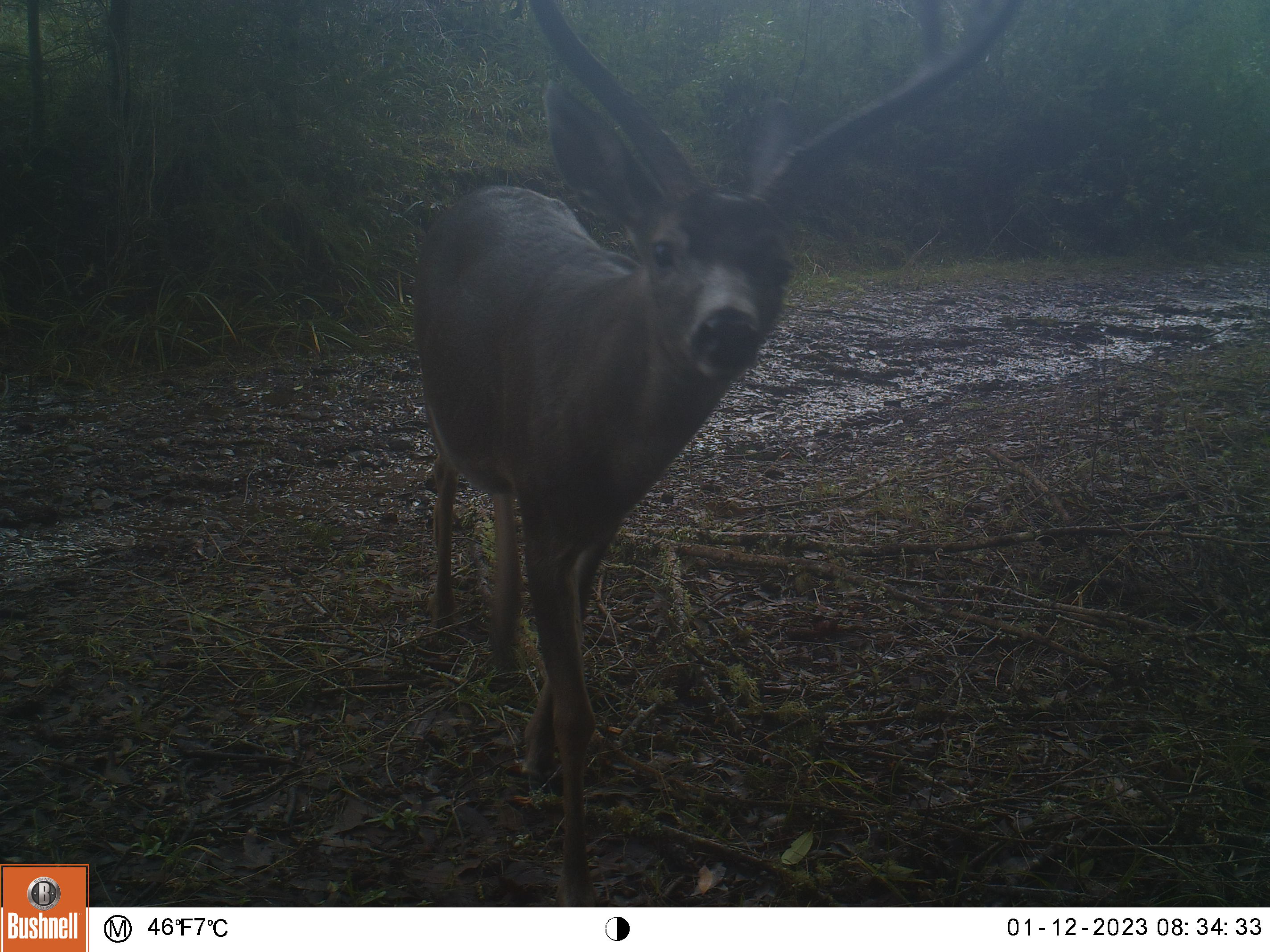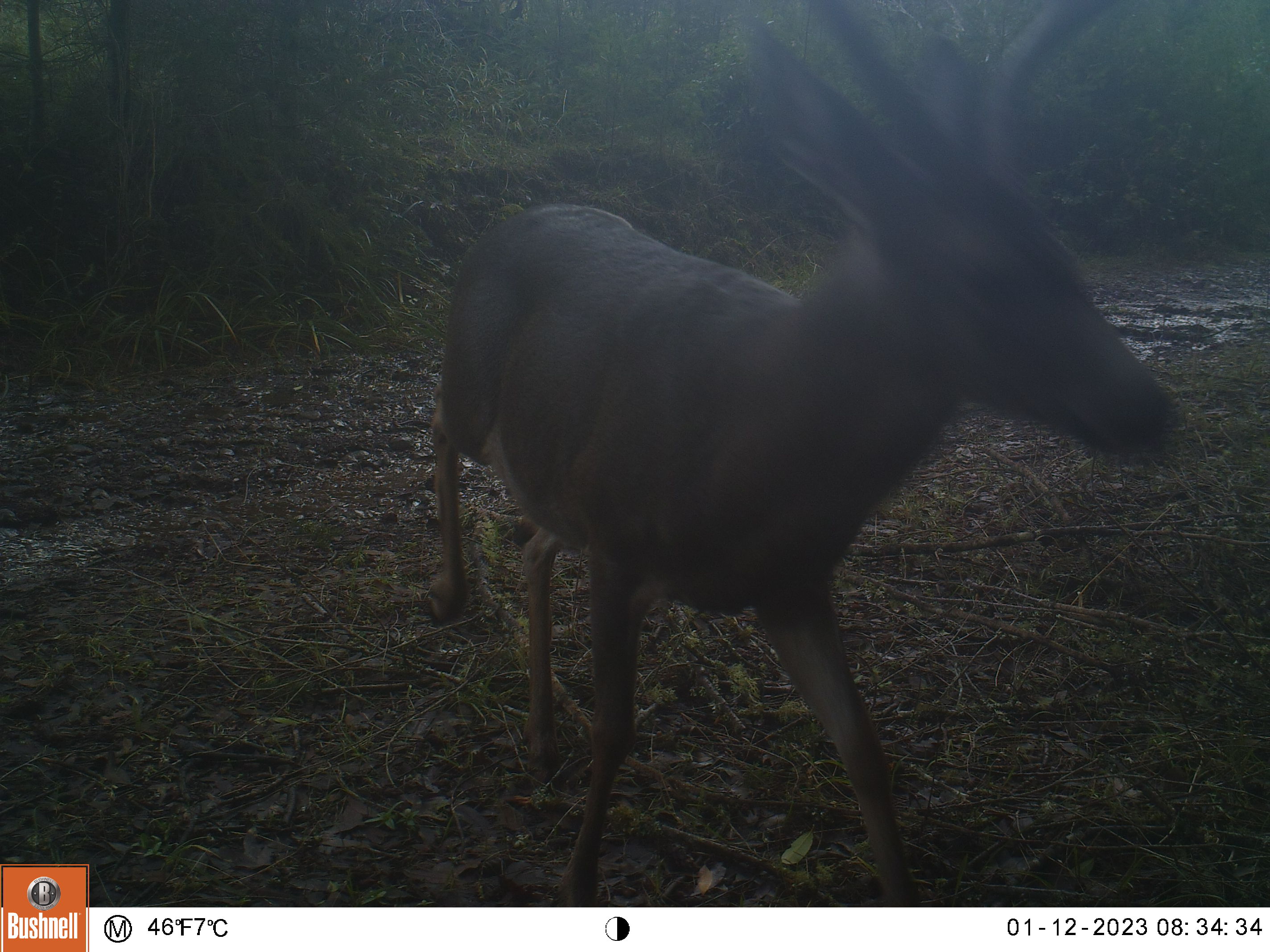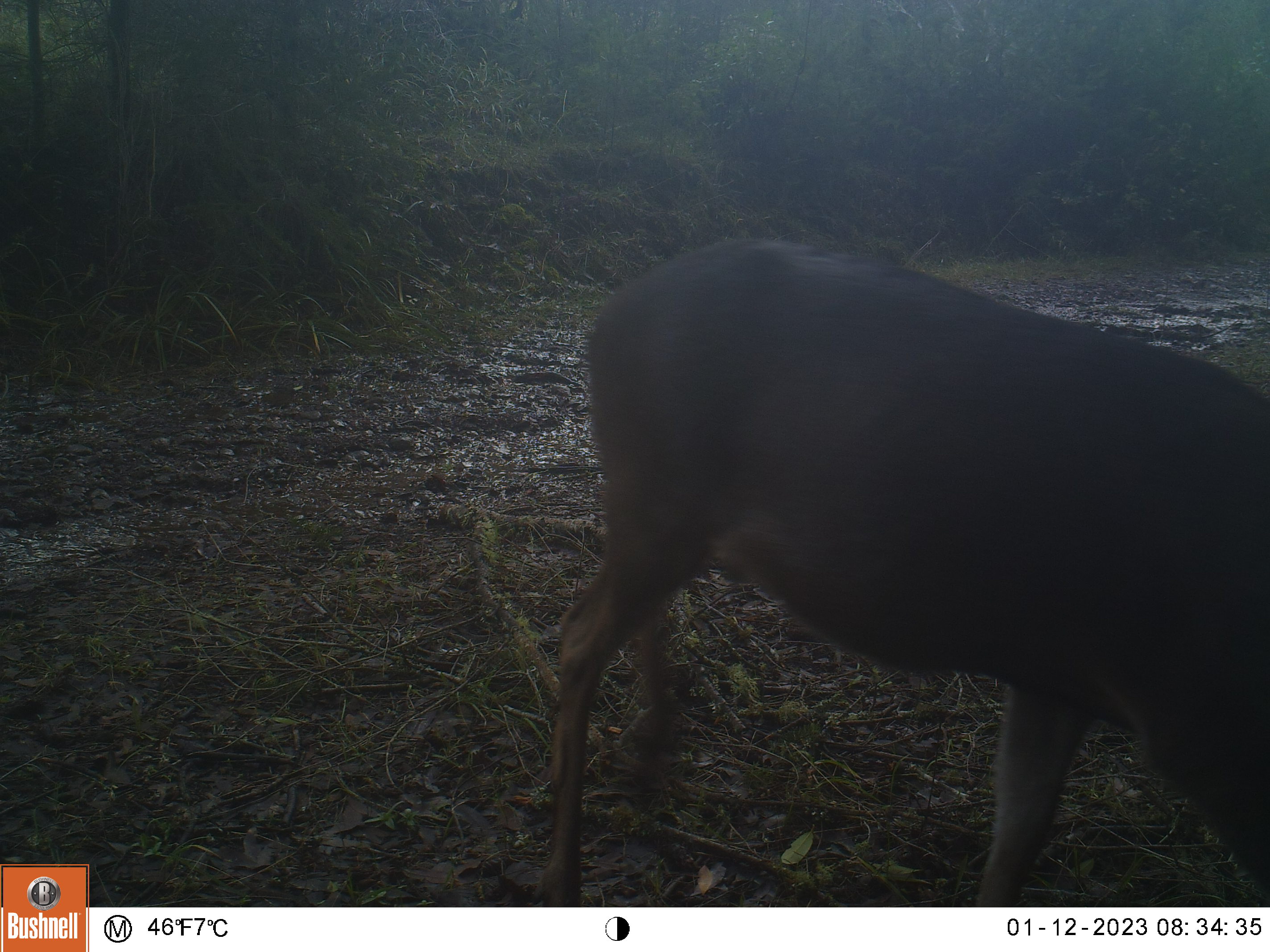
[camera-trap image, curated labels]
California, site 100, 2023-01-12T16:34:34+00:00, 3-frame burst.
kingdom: Animalia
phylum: Chordata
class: Mammalia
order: Artiodactyla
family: Cervidae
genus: Odocoileus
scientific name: Odocoileus hemionus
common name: mule deer